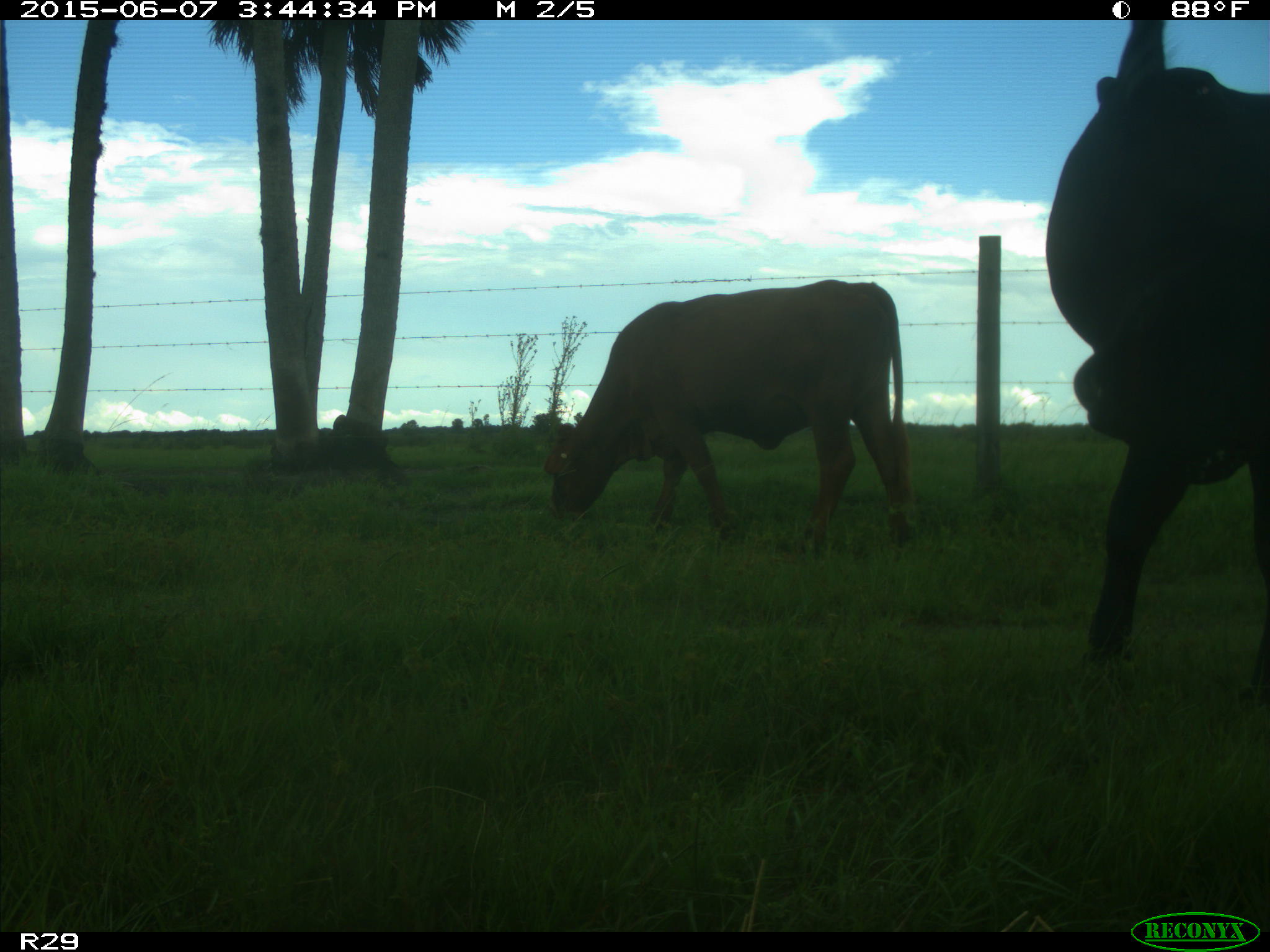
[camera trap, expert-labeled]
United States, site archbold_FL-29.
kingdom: Animalia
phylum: Chordata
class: Mammalia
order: Artiodactyla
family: Bovidae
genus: Bos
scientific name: Bos taurus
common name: domestic cow